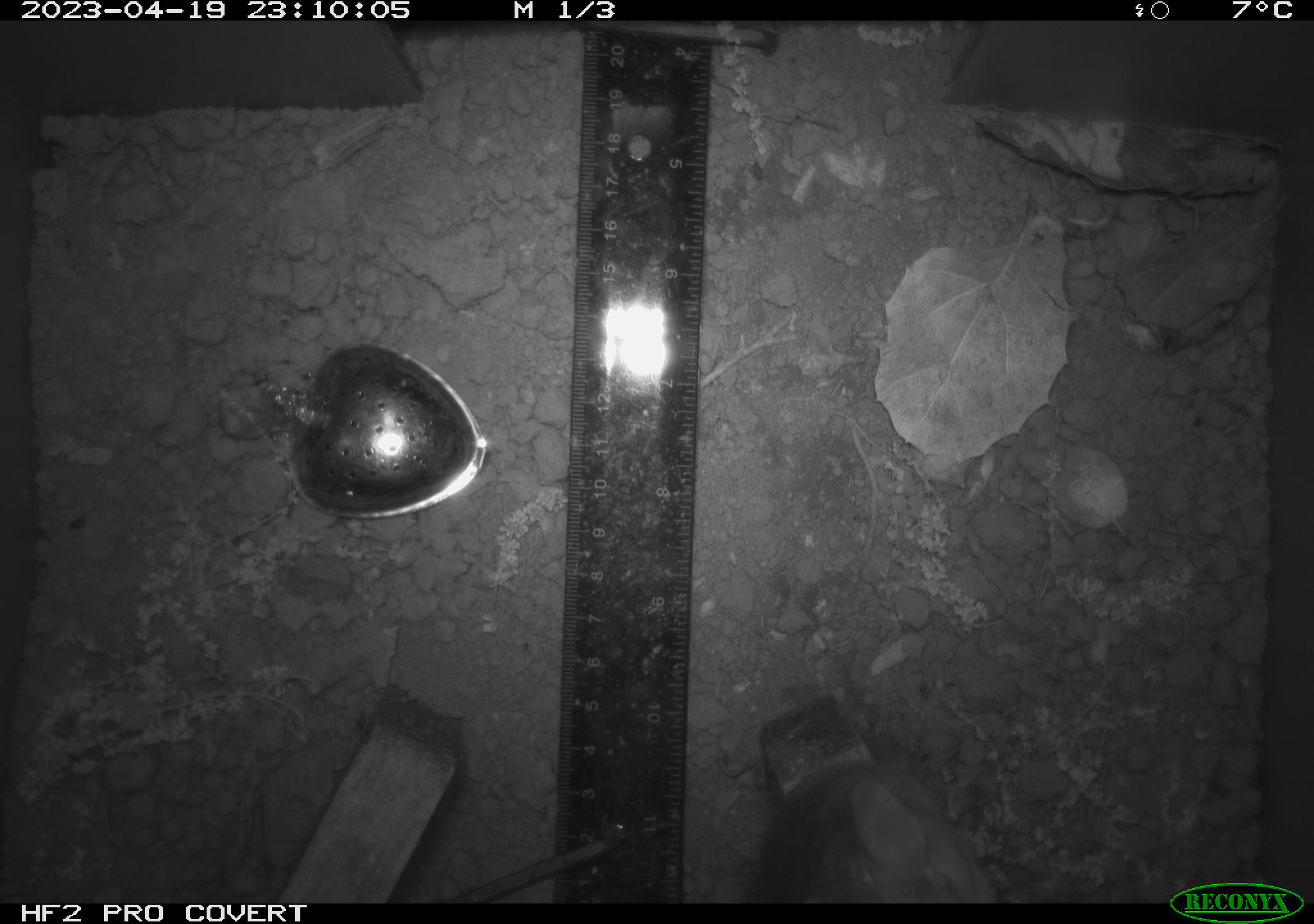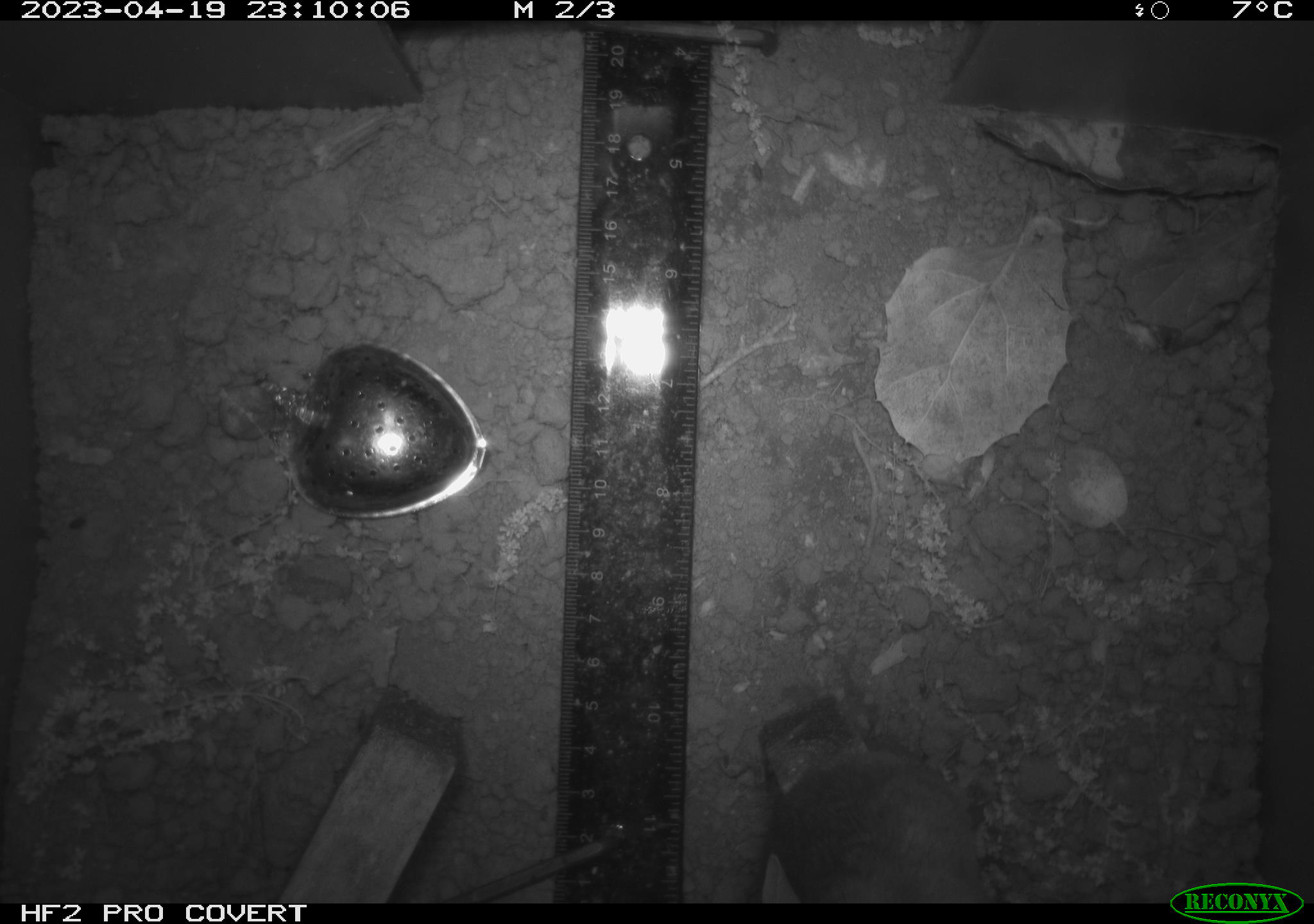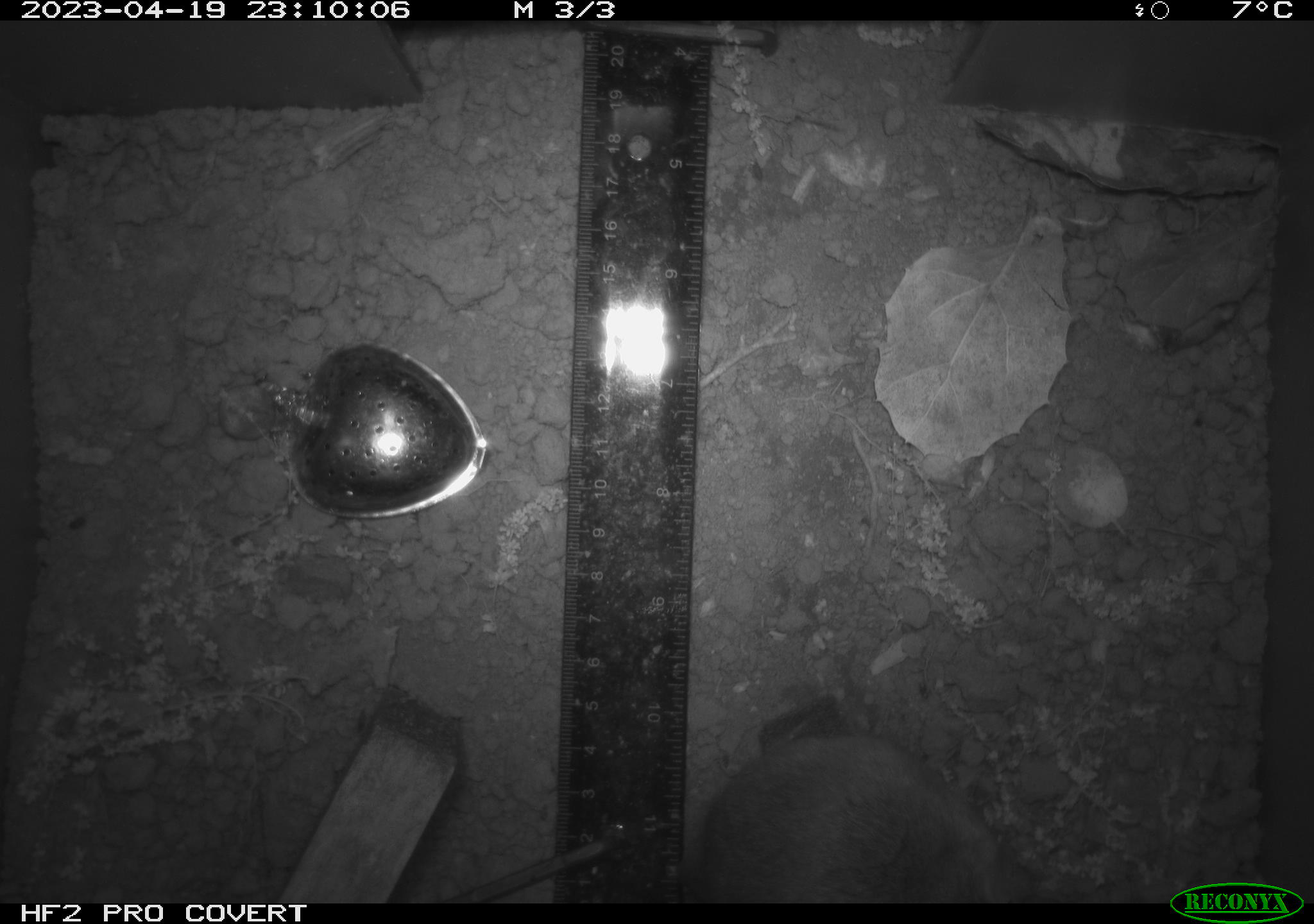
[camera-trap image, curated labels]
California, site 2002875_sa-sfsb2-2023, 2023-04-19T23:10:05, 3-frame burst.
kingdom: Animalia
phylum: Chordata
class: Mammalia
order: Rodentia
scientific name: Rodentia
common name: mouse species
Mouse species (Rodentia).